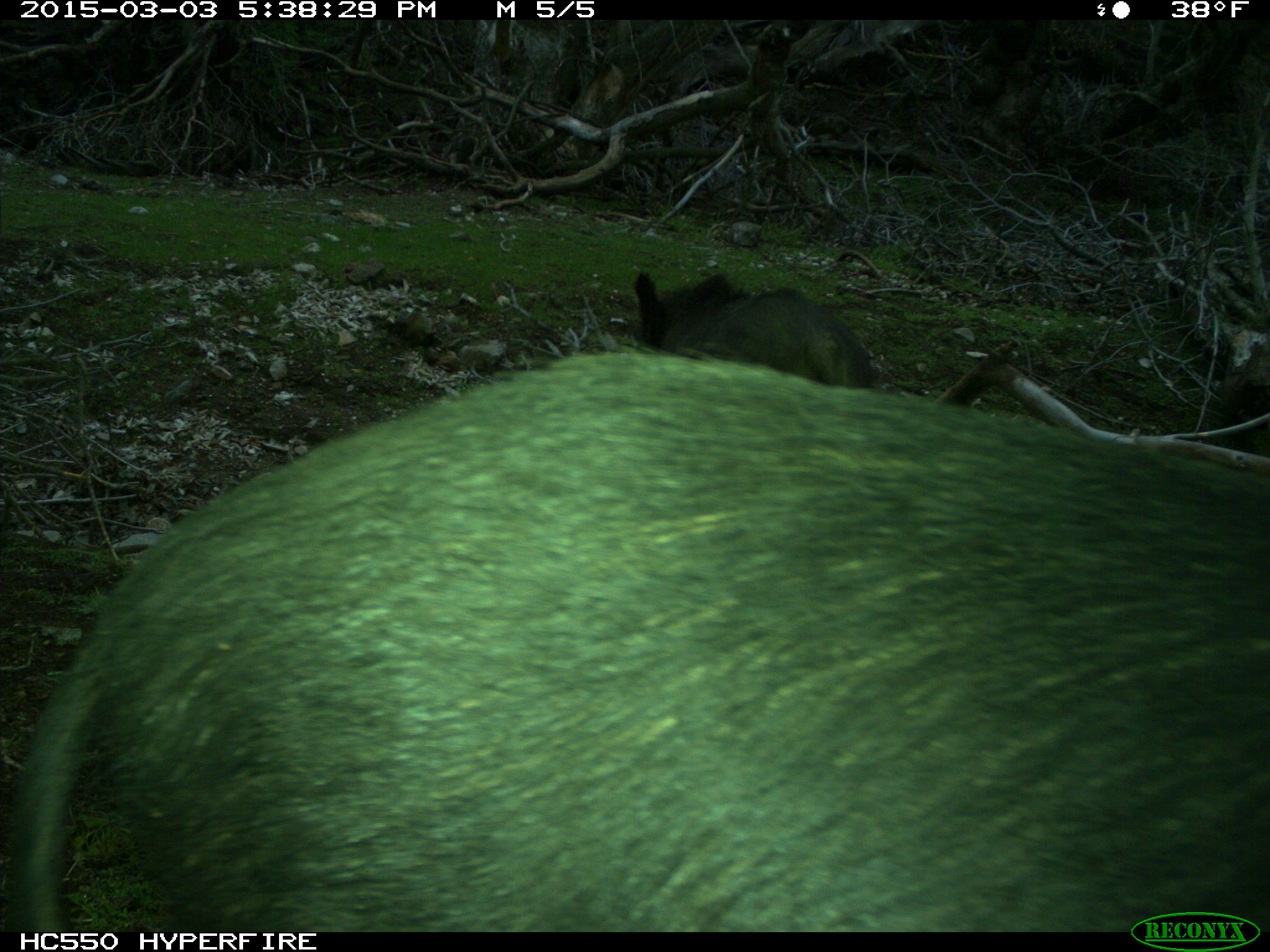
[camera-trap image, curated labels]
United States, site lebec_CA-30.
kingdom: Animalia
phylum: Chordata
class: Mammalia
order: Artiodactyla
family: Suidae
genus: Sus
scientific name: Sus scrofa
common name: wild boar